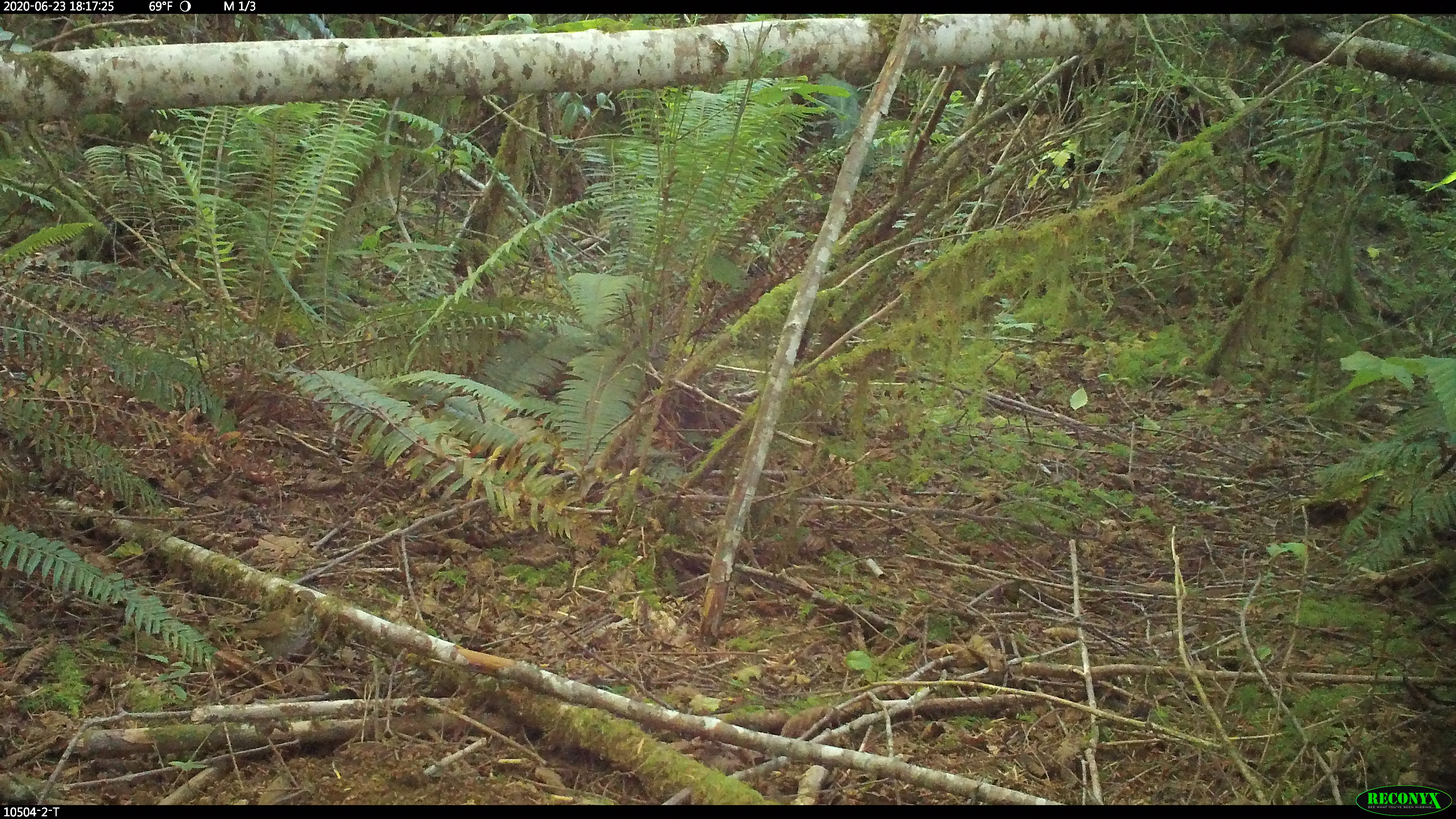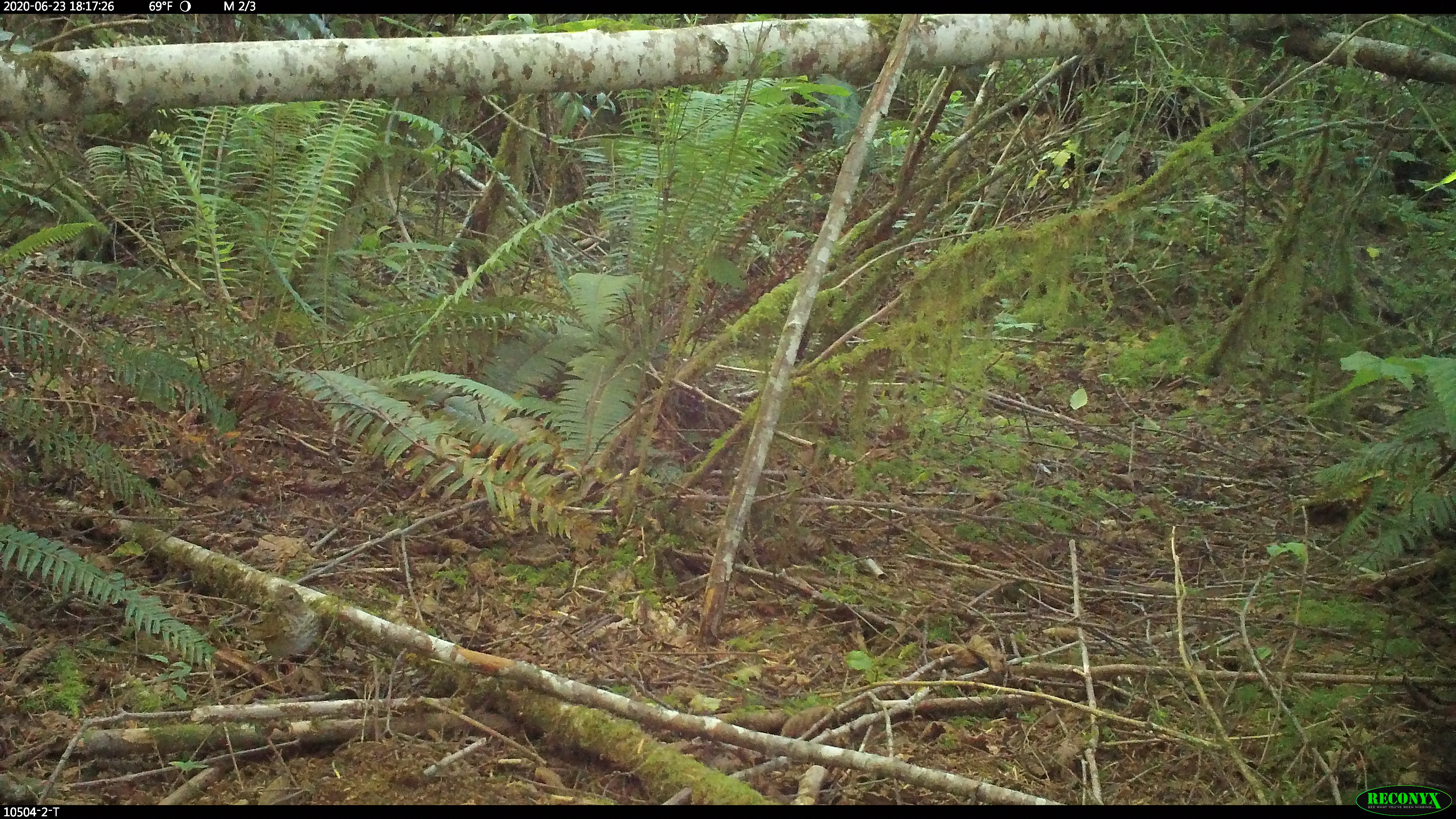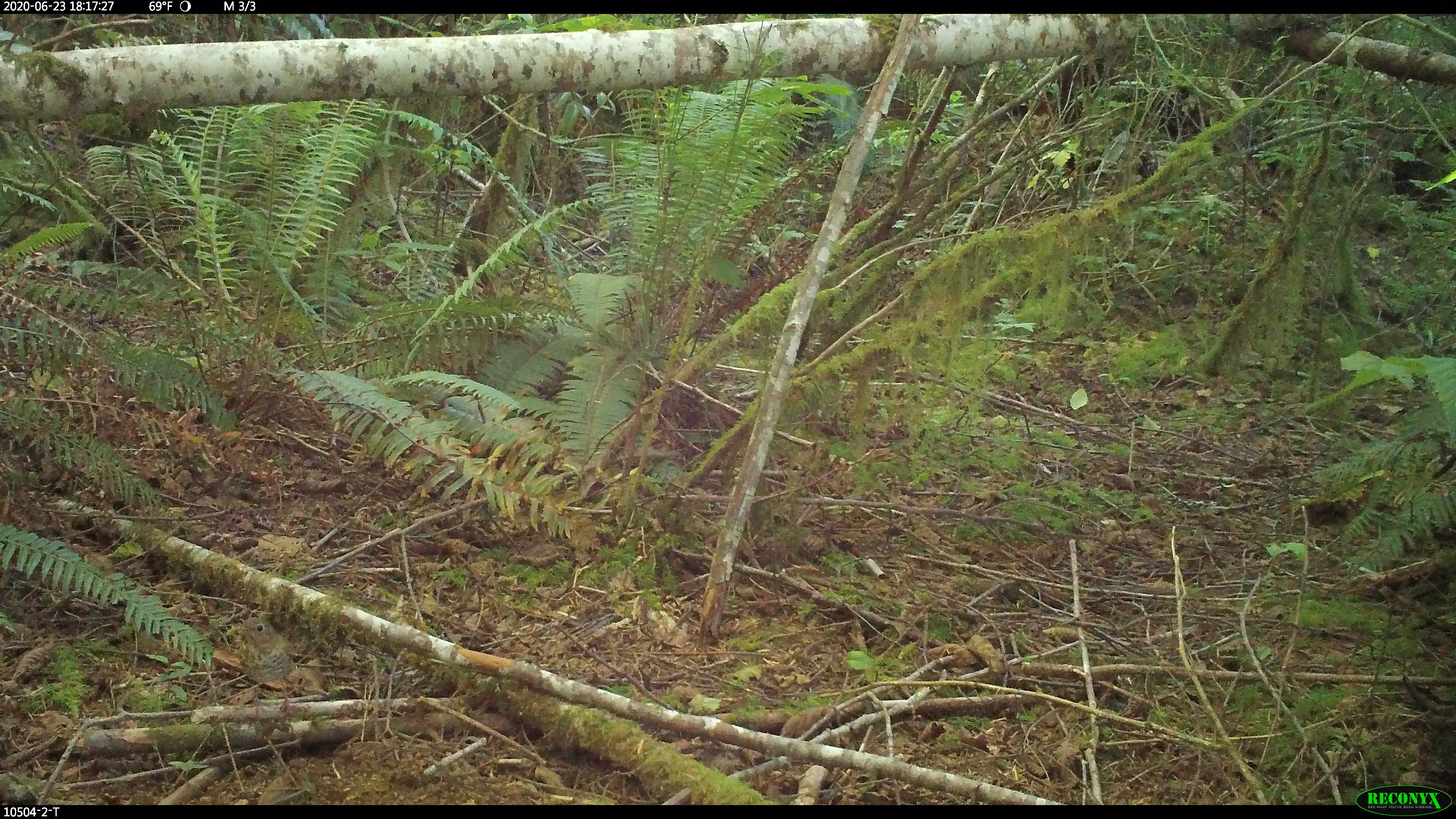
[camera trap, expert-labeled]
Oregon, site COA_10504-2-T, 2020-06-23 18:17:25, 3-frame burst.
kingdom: Animalia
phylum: Chordata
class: Aves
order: Passeriformes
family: Turdidae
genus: Catharus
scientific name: Catharus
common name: brown thrushes and nightingale-thrushes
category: catharus species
Catharus species (brown thrushes and nightingale-thrushes) (Catharus).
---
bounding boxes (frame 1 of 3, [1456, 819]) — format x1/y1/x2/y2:
catharus species: 226/592/319/674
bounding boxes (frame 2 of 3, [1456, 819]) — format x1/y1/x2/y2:
catharus species: 237/588/321/668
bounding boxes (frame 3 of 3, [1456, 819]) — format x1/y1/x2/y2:
catharus species: 237/612/293/696